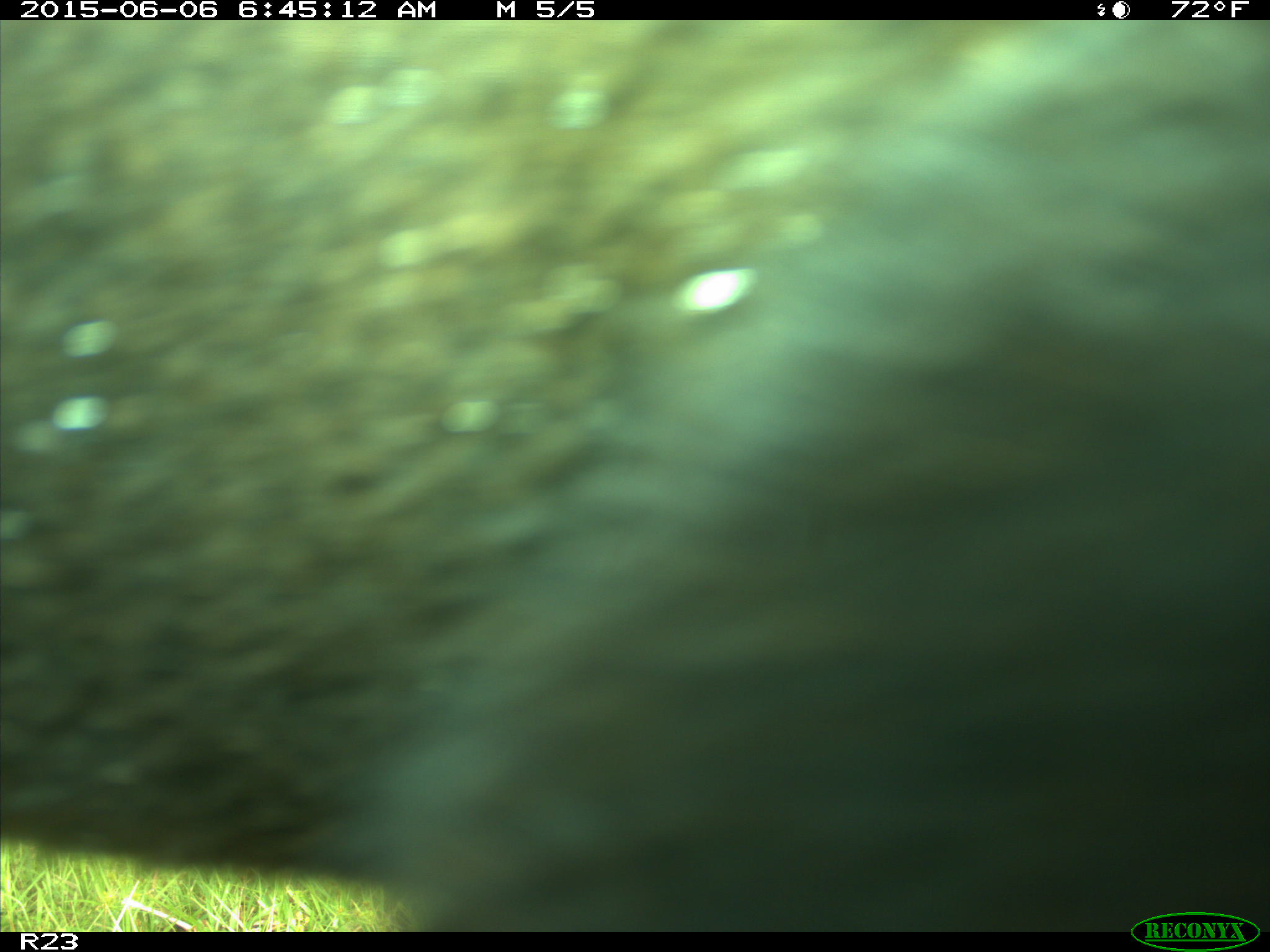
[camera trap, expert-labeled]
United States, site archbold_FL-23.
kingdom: Animalia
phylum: Chordata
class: Mammalia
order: Artiodactyla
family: Bovidae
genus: Bos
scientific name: Bos taurus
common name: domestic cow